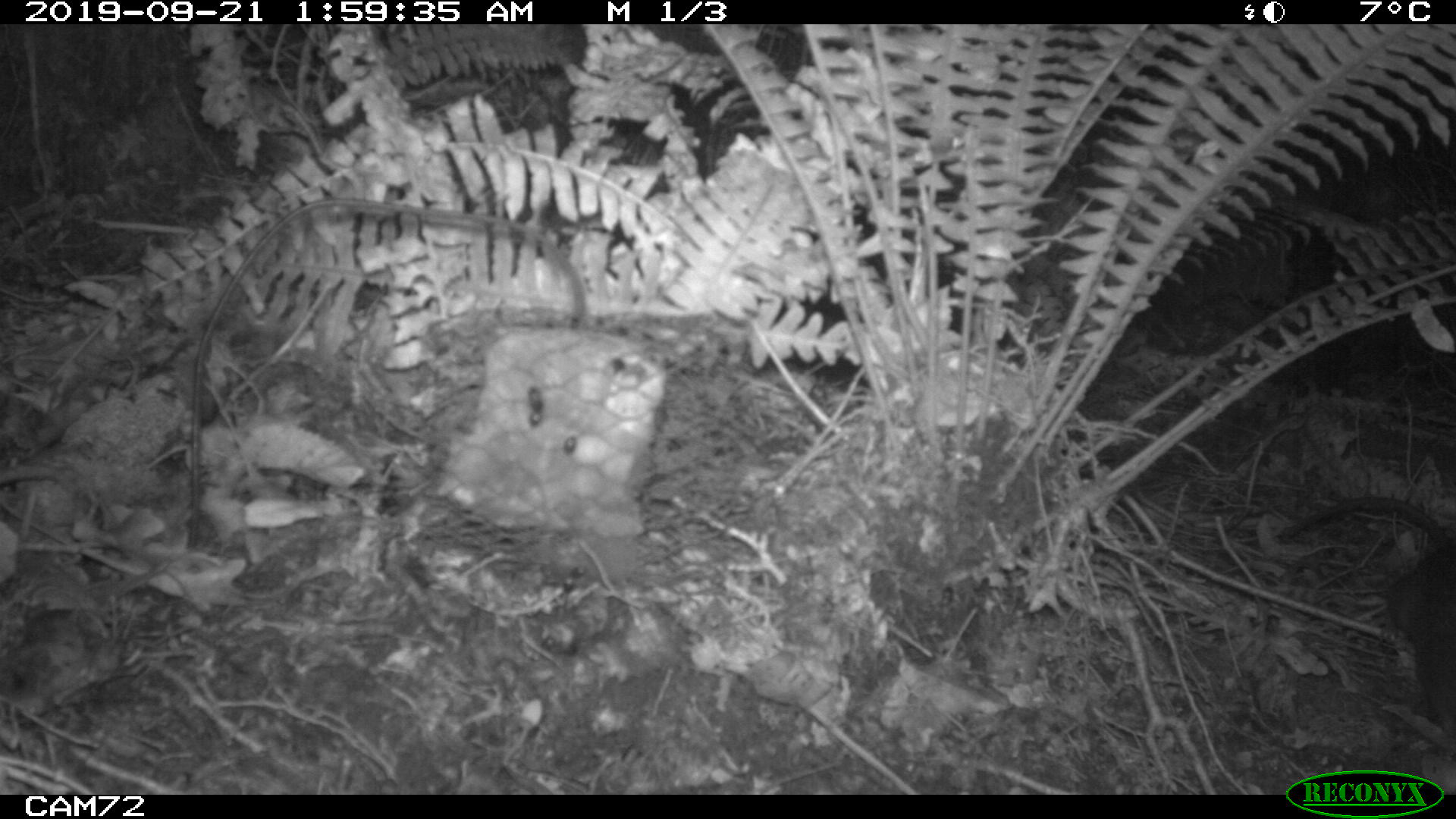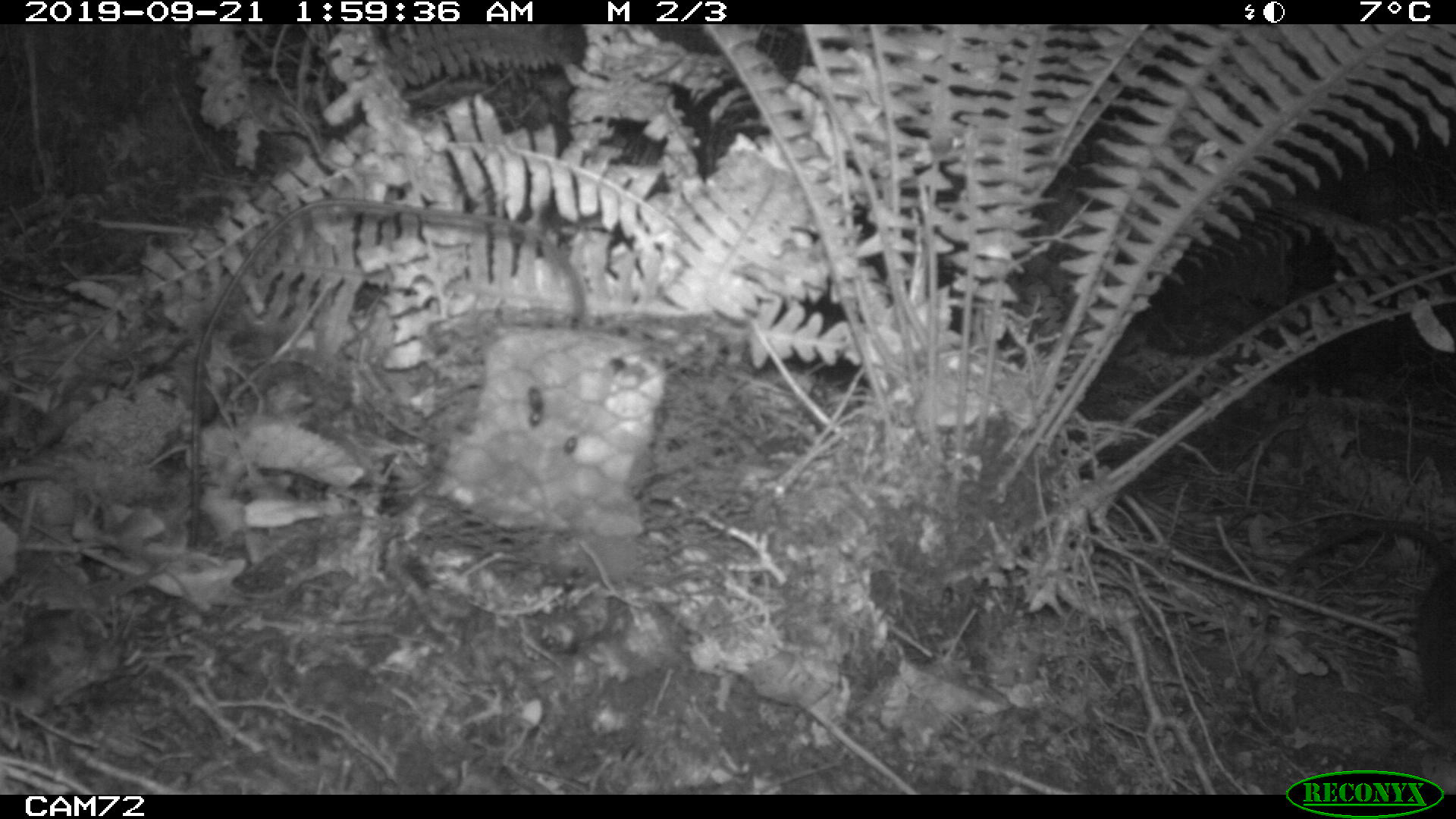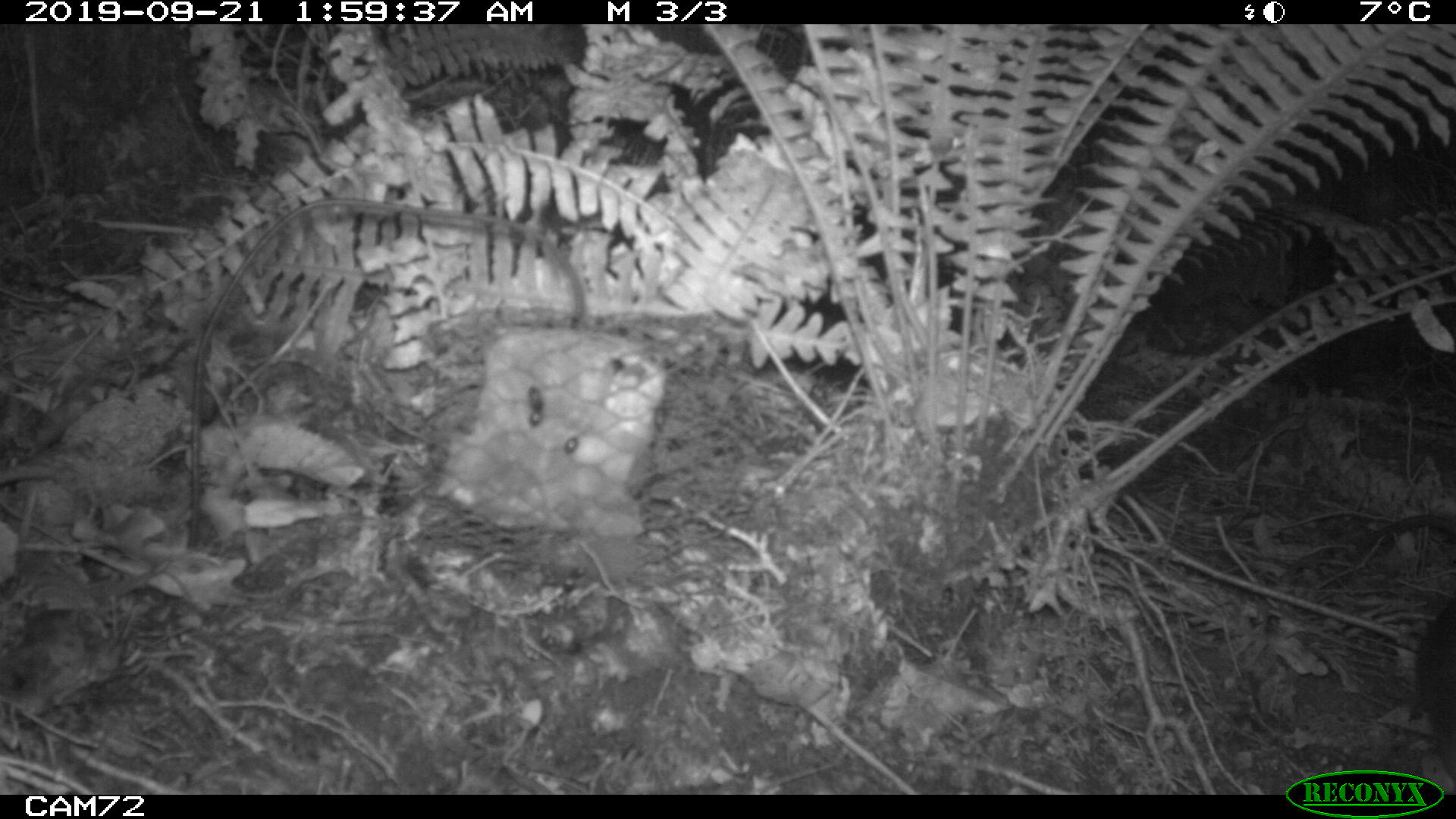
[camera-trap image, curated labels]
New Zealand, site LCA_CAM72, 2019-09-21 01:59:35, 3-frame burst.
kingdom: Animalia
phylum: Chordata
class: Mammalia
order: Rodentia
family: Muridae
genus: Rattus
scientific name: Rattus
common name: rat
Rat (Rattus).